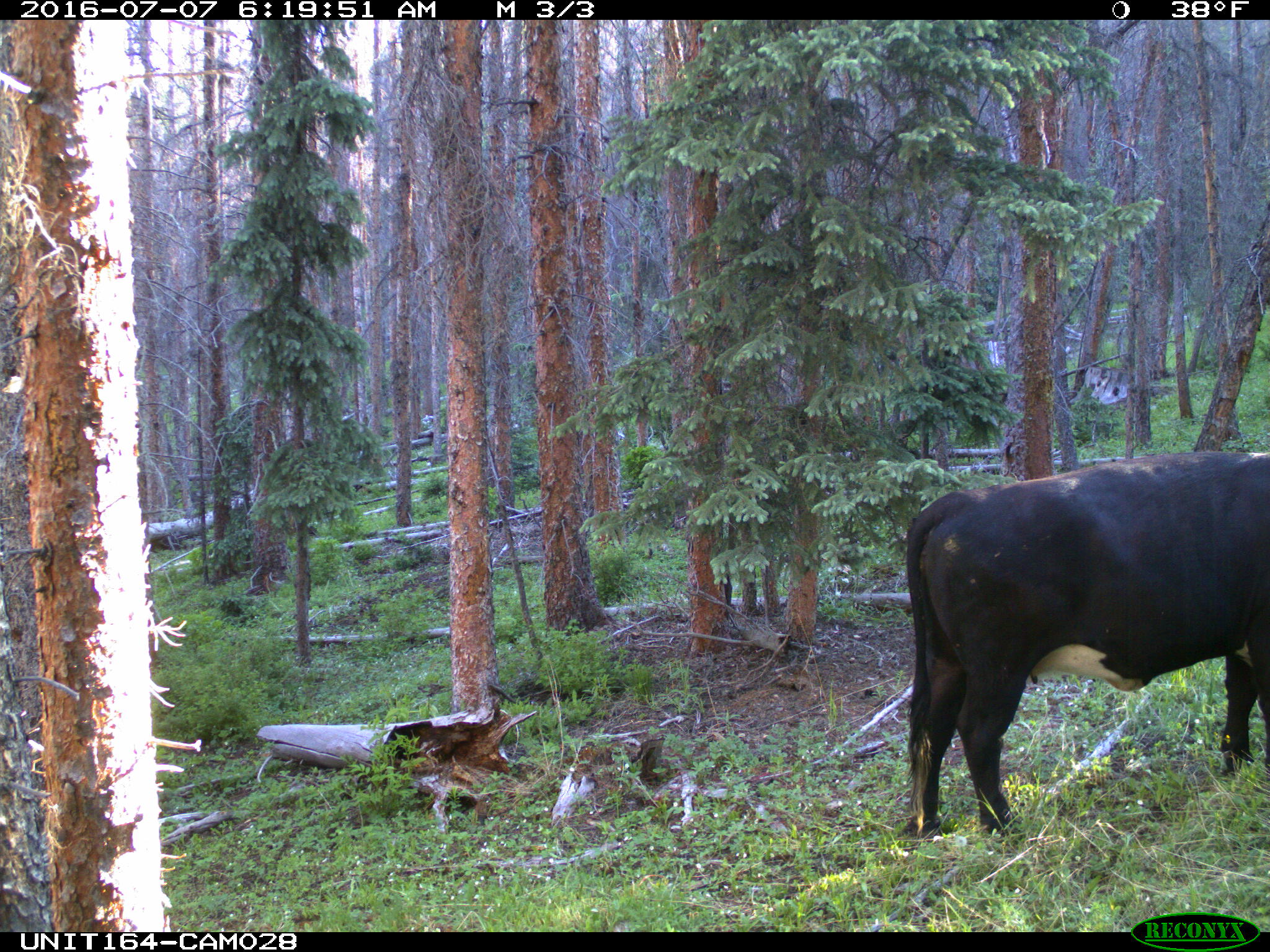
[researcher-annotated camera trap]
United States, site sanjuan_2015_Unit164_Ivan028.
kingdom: Animalia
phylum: Chordata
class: Mammalia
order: Artiodactyla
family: Bovidae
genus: Bos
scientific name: Bos taurus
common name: domestic cow